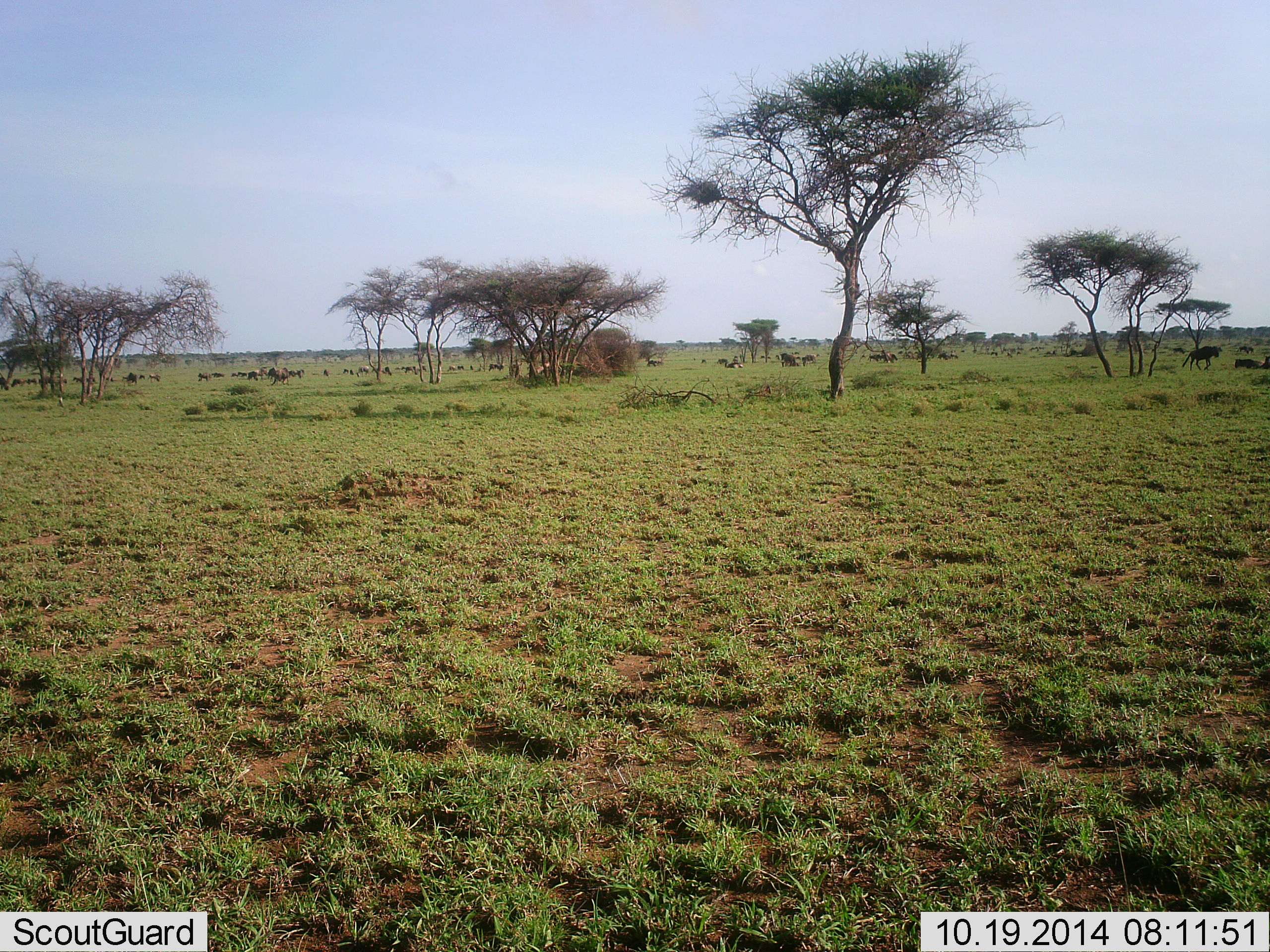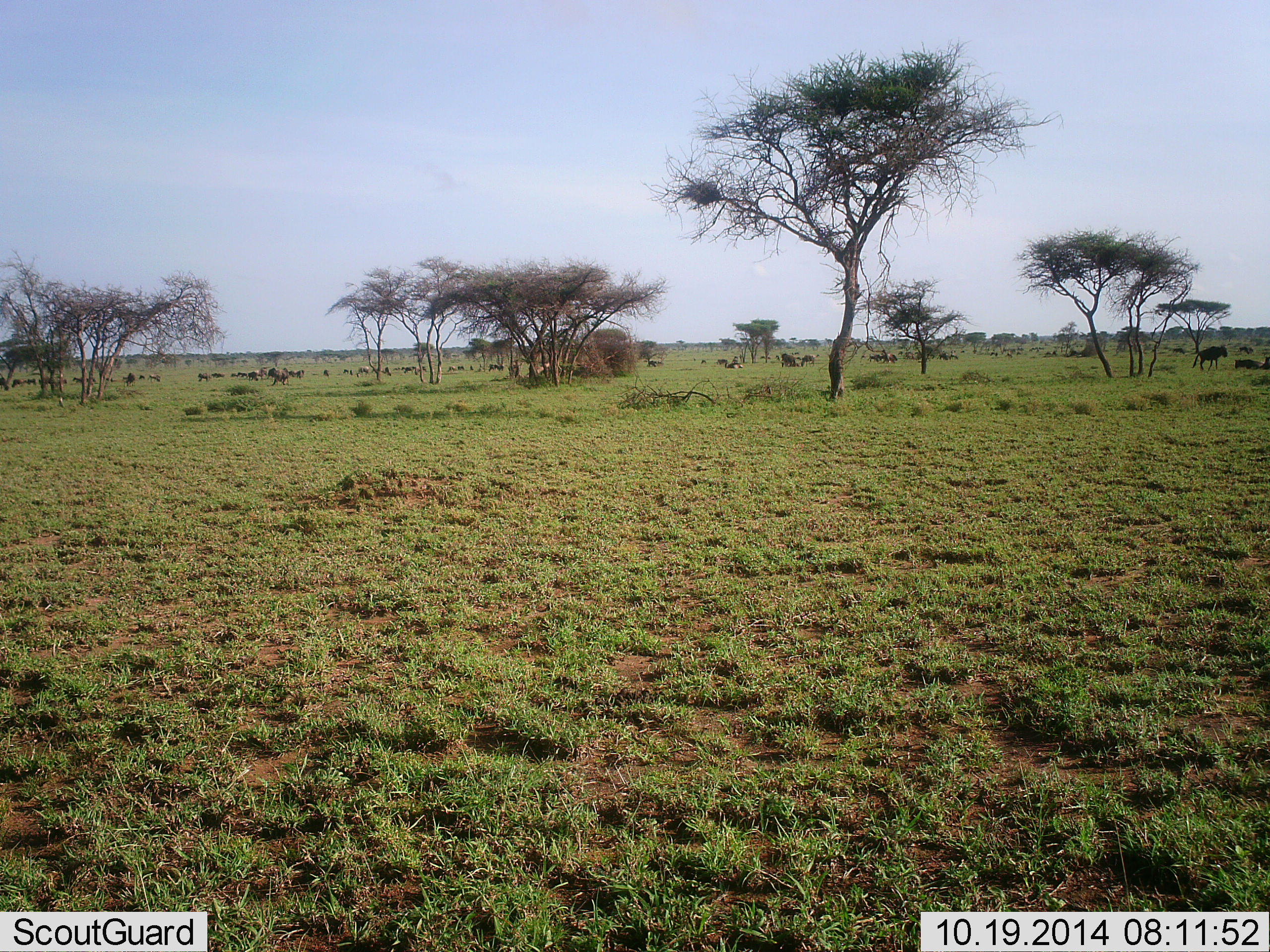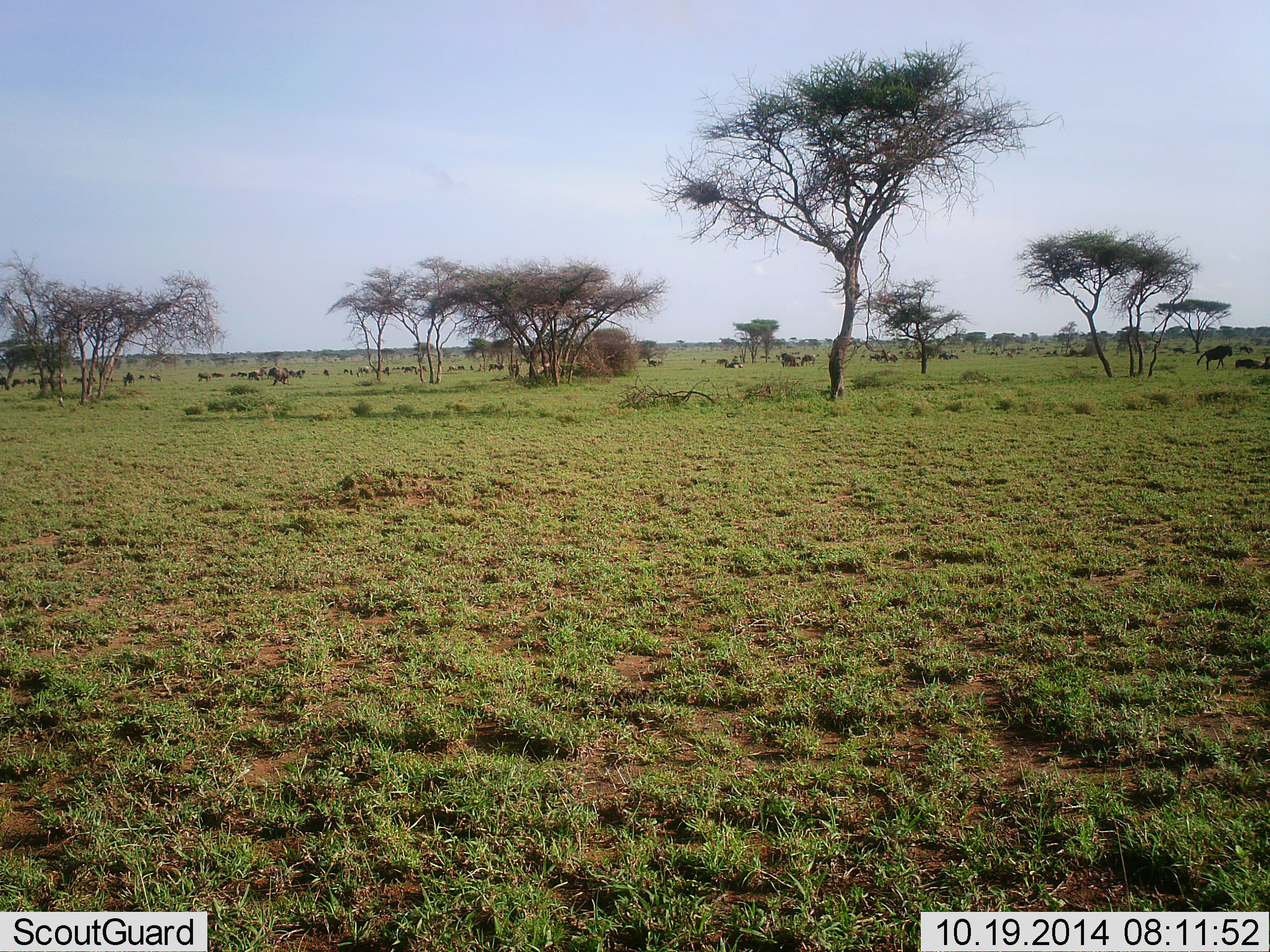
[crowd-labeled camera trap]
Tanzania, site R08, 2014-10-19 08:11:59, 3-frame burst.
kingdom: Animalia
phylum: Chordata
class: Mammalia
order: Artiodactyla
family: Bovidae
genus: Connochaetes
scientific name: Connochaetes taurinus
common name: blue wildebeest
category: wildebeest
Wildebeest (blue wildebeest) (Connochaetes taurinus), count 11-50. Behavior (volunteer vote fractions): standing 55%, resting 18%, moving 91%, interacting 9%. Young present (vote fraction): 0%. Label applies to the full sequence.